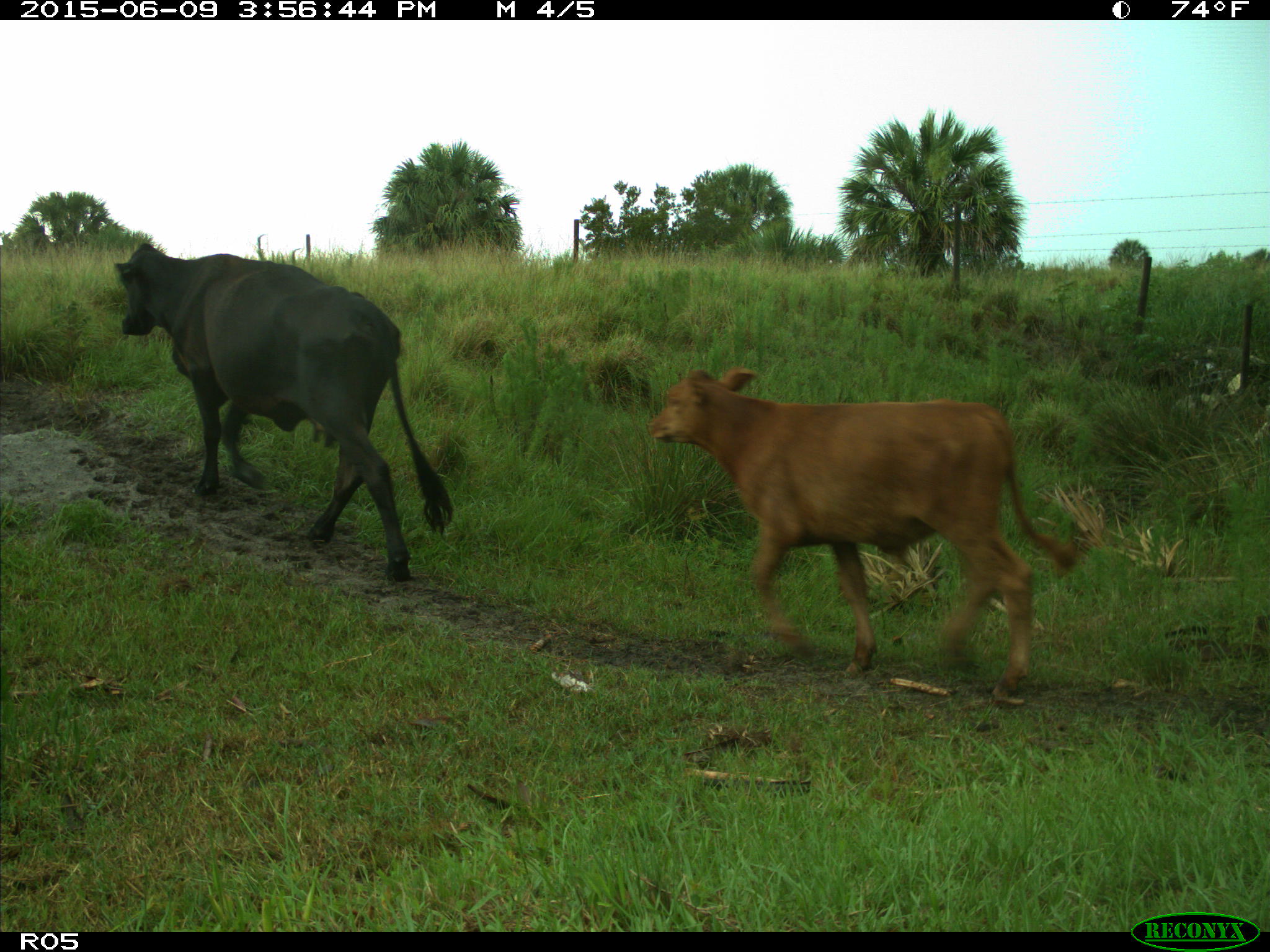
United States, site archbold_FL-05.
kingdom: Animalia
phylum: Chordata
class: Mammalia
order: Artiodactyla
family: Bovidae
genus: Bos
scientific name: Bos taurus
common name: domestic cow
Bos taurus (domestic cow).